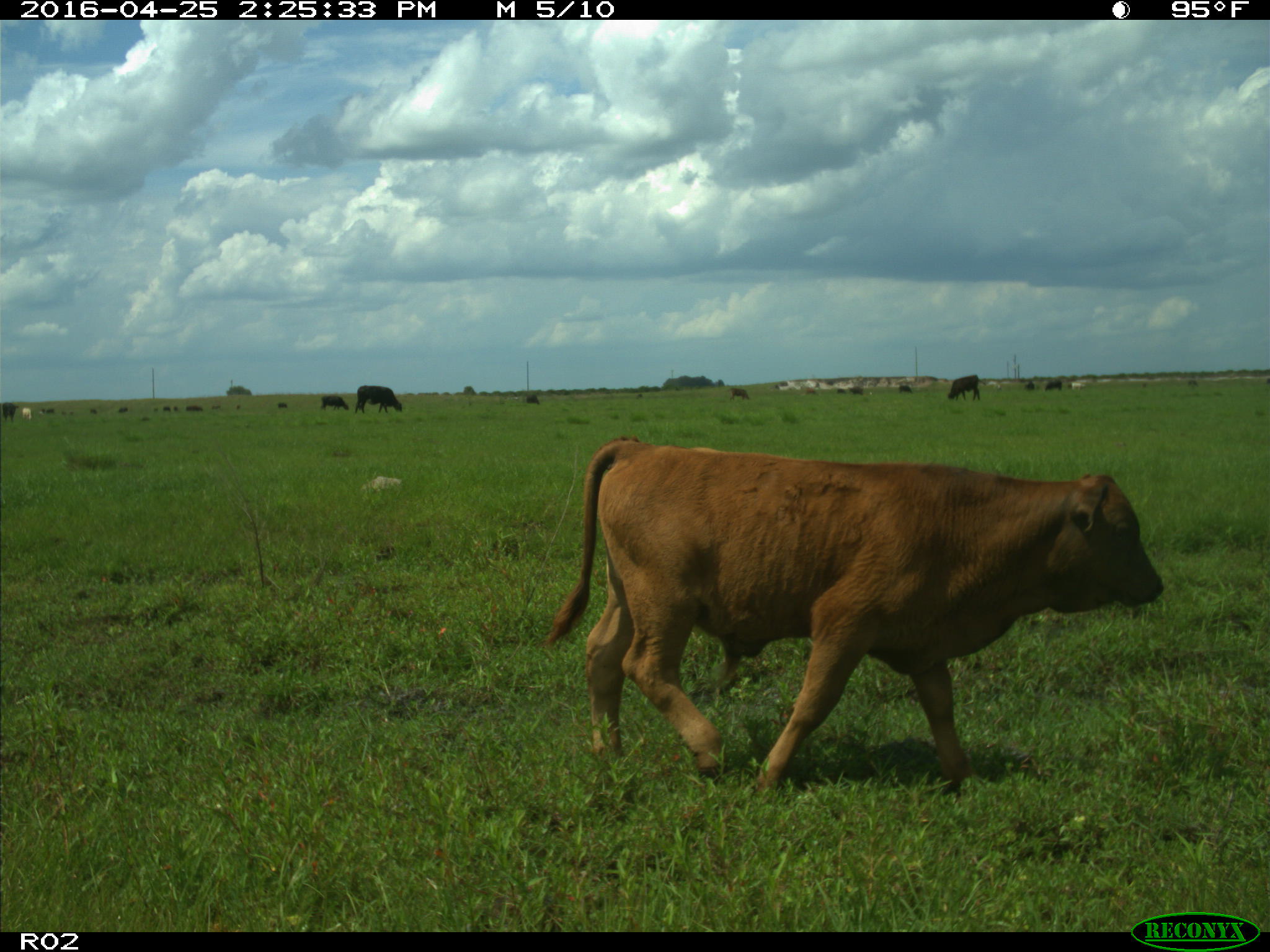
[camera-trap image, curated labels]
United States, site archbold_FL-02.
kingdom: Animalia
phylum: Chordata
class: Mammalia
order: Artiodactyla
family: Bovidae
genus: Bos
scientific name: Bos taurus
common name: domestic cow